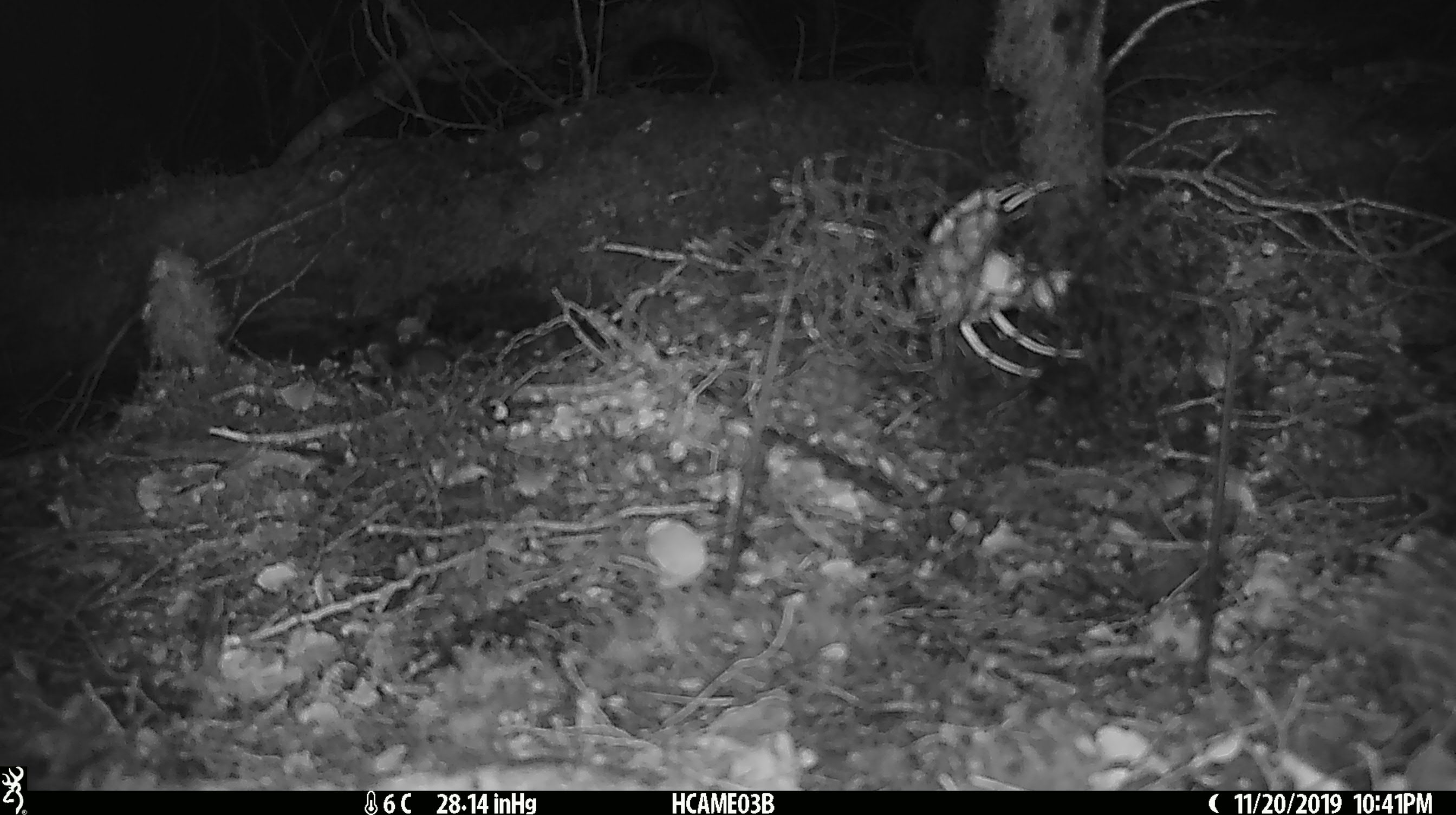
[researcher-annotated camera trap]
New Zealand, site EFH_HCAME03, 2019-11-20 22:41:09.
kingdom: Animalia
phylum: Chordata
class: Mammalia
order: Rodentia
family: Muridae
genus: Mus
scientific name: Mus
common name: mouse